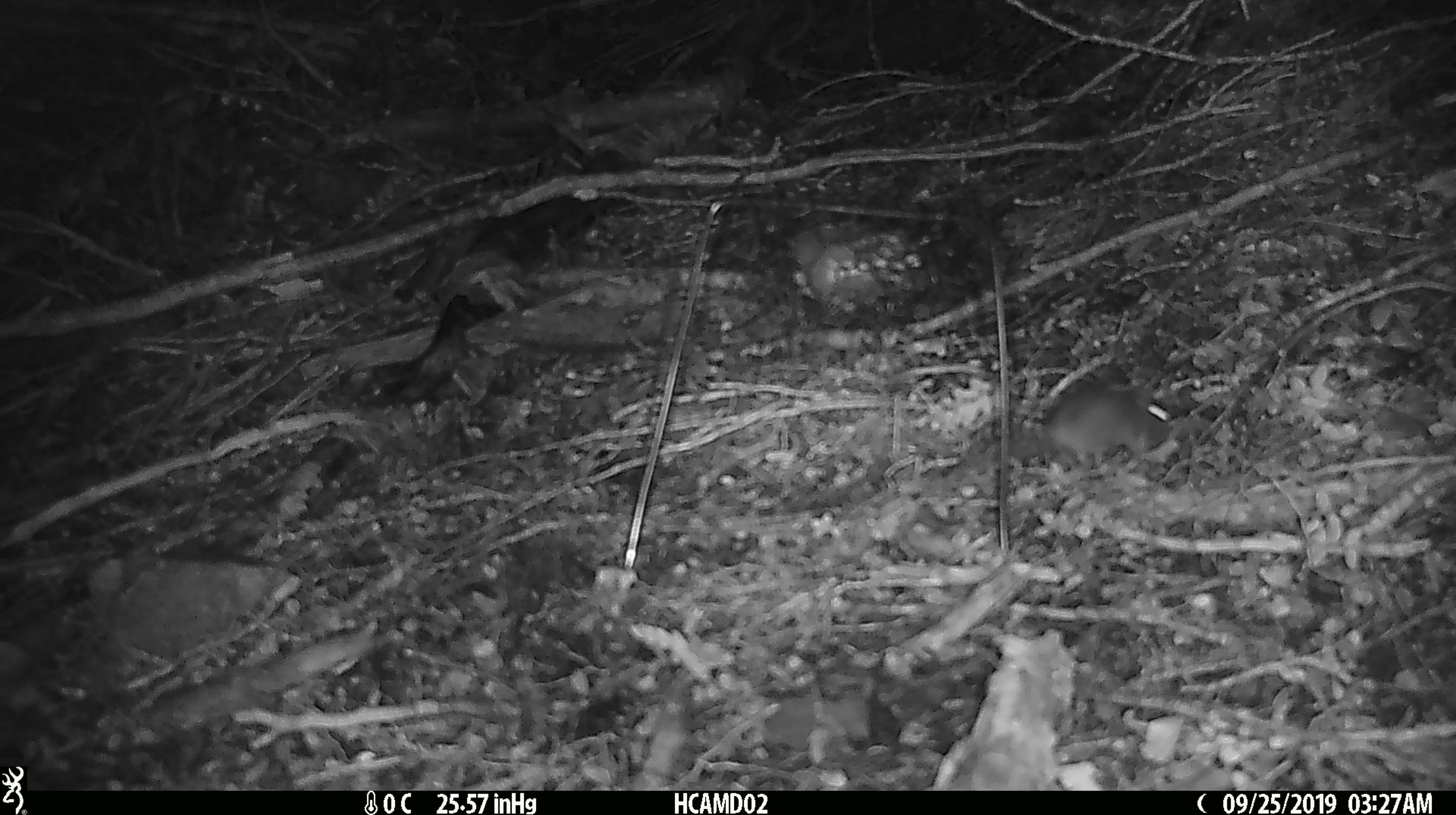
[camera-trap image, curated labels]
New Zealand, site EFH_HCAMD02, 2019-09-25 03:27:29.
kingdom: Animalia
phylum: Chordata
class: Mammalia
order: Rodentia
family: Muridae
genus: Mus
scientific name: Mus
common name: mouse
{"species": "mouse (Mus)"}